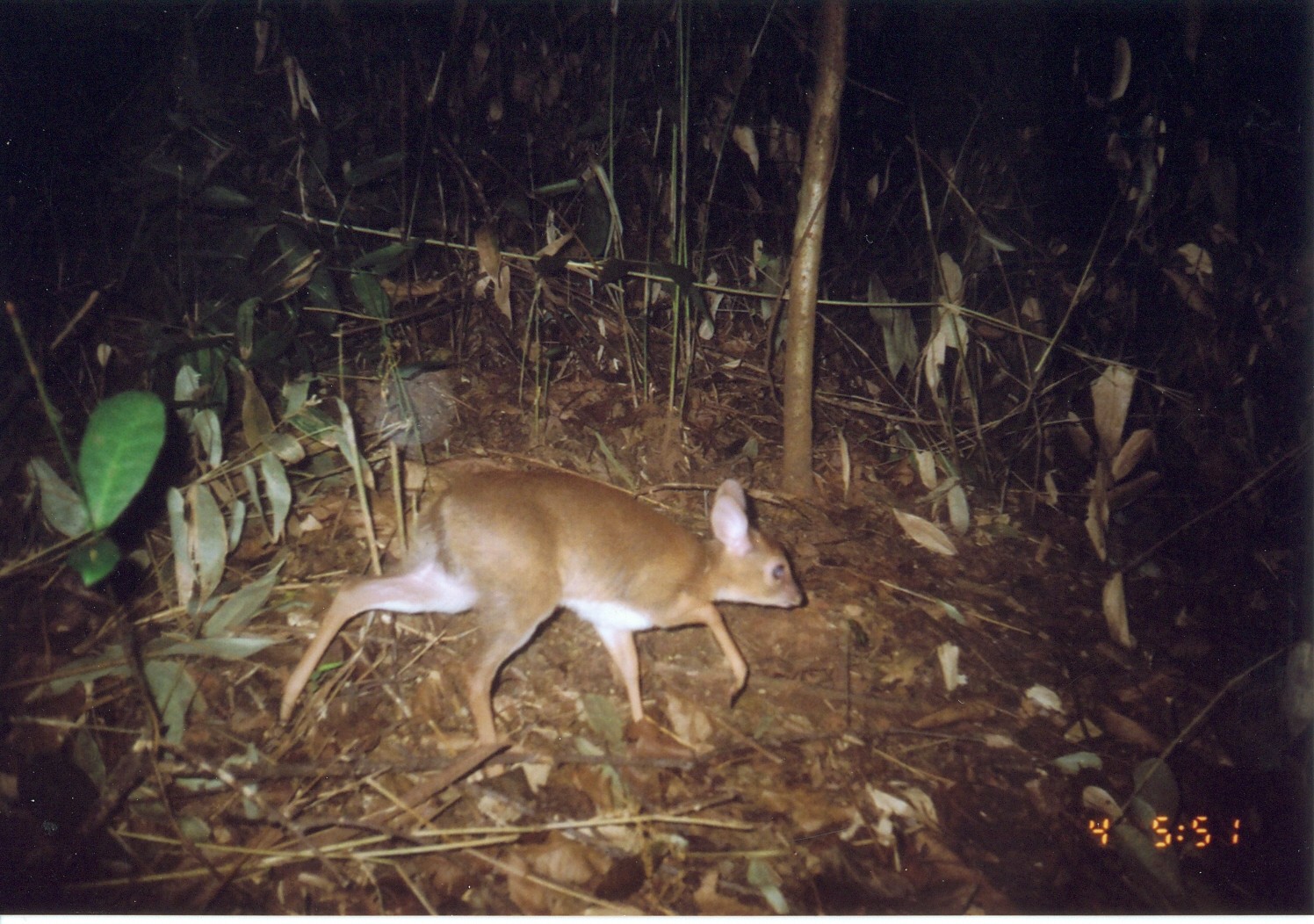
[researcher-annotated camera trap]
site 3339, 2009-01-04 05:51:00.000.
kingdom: Animalia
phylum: Chordata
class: Mammalia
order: Artiodactyla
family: Bovidae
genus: Nesotragus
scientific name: Nesotragus moschatus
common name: suni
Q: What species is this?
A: Nesotragus moschatus (suni).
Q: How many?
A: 1.